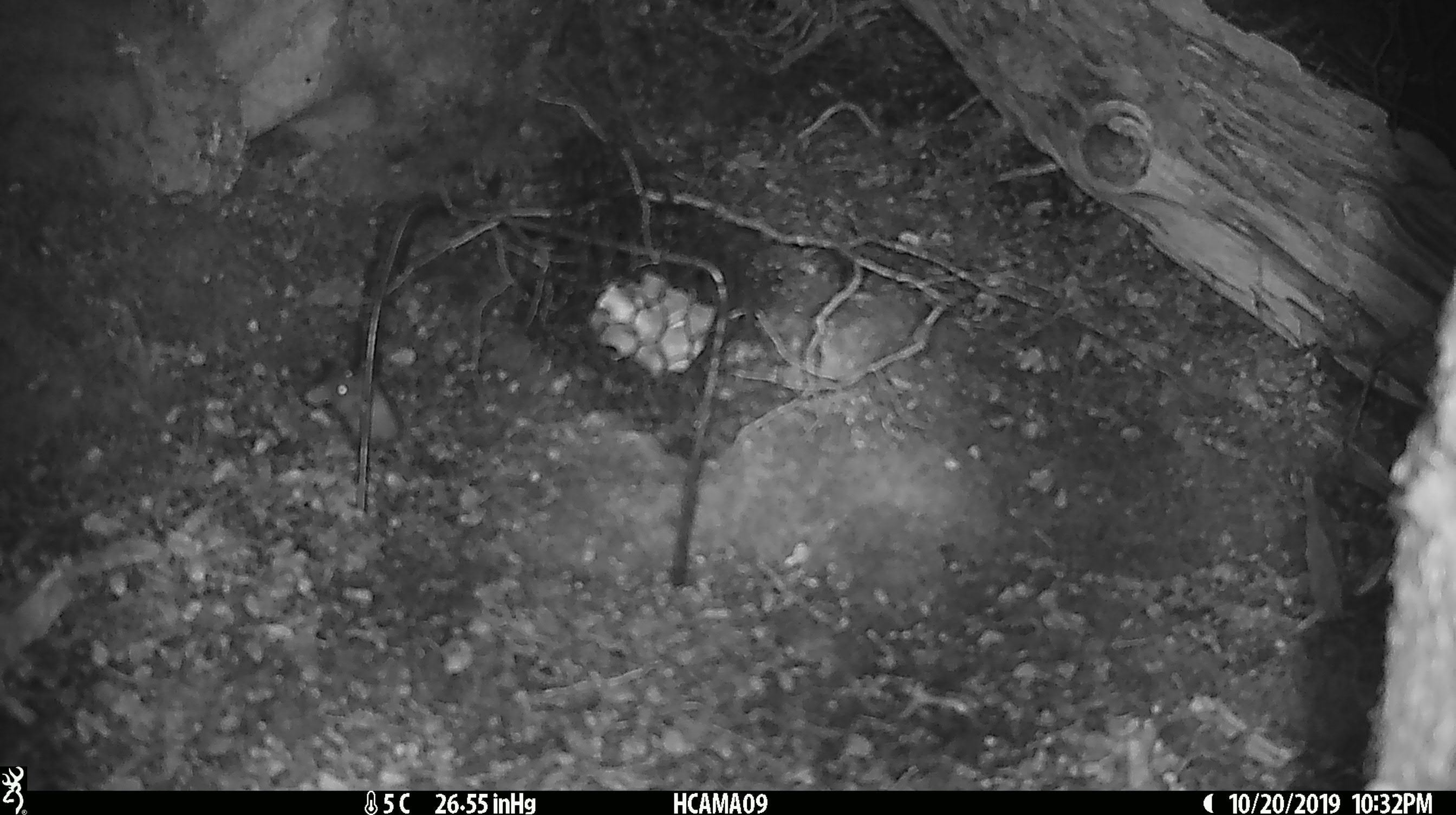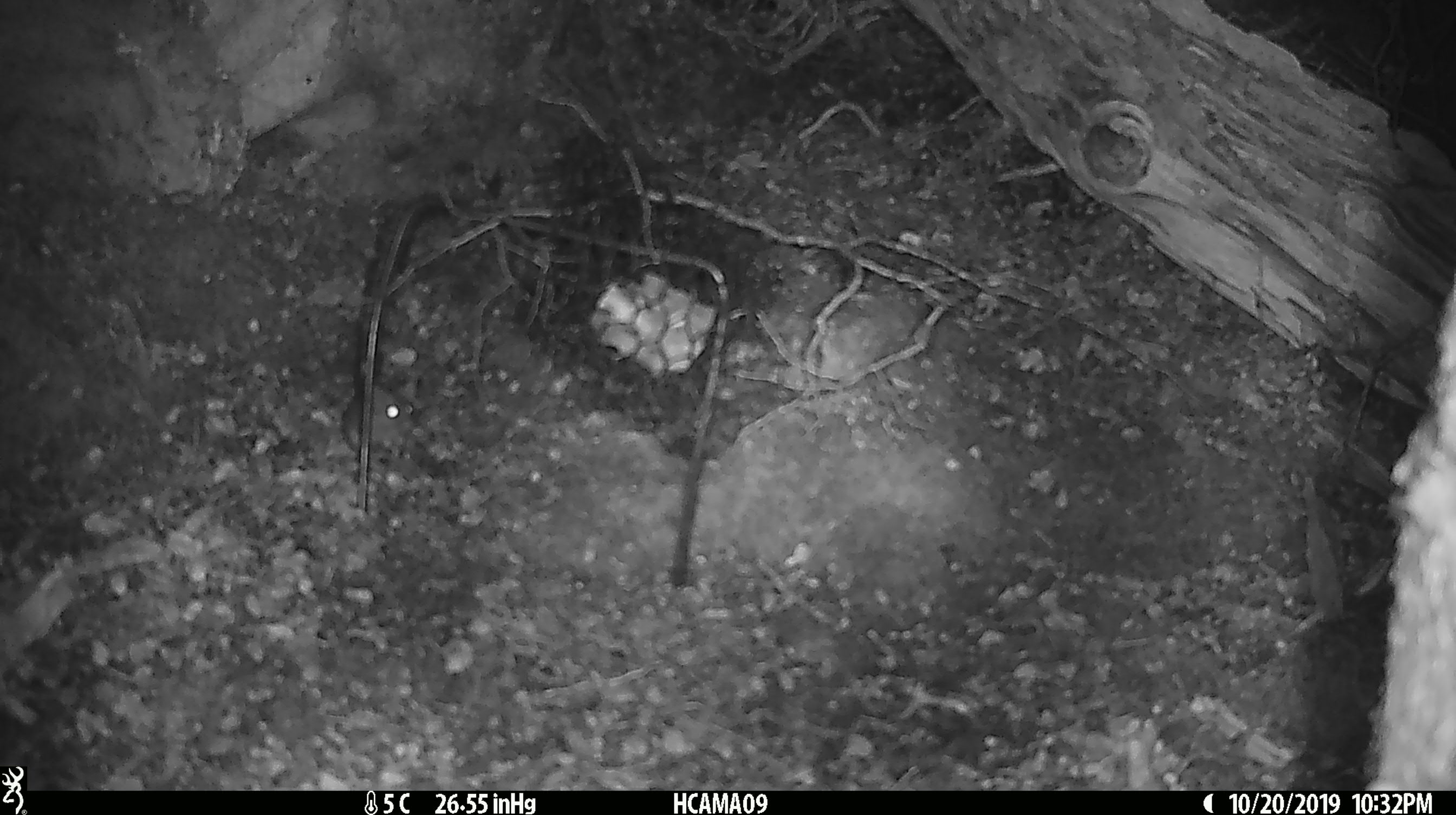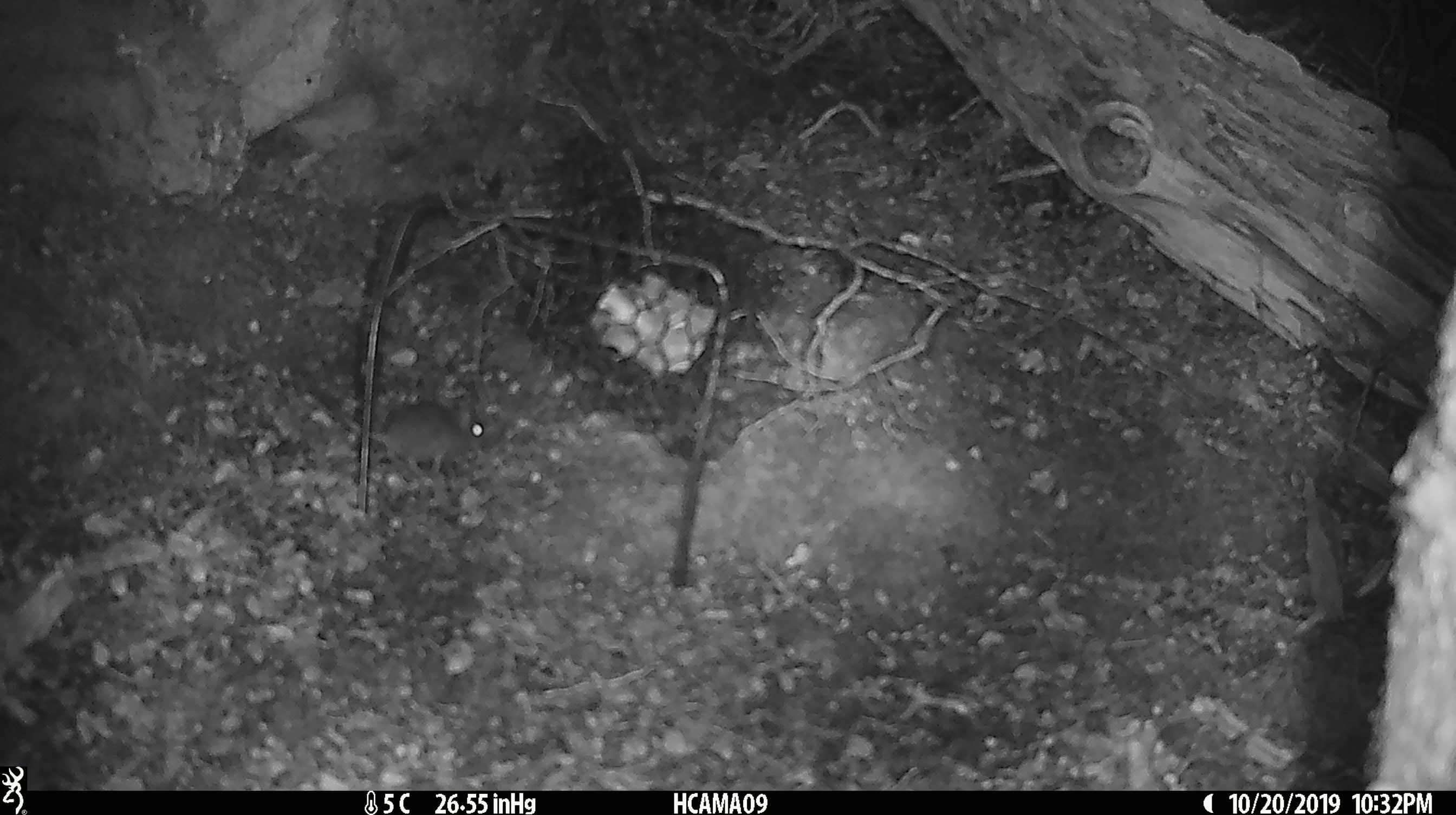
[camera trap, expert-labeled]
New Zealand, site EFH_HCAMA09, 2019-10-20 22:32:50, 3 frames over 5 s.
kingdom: Animalia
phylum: Chordata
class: Mammalia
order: Rodentia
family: Muridae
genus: Mus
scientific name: Mus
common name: mouse